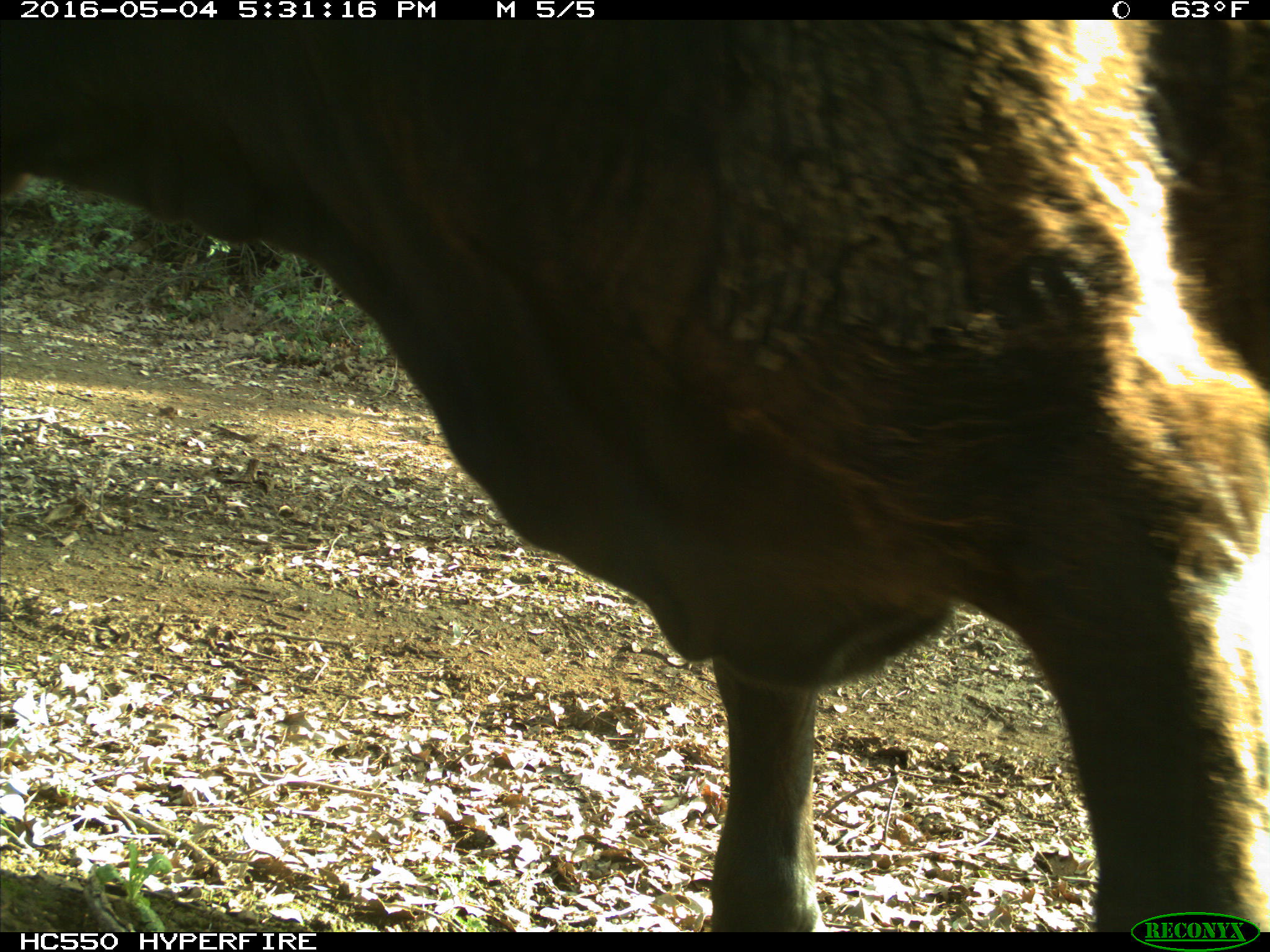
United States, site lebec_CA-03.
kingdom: Animalia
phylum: Chordata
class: Mammalia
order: Artiodactyla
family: Bovidae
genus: Bos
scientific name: Bos taurus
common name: domestic cow